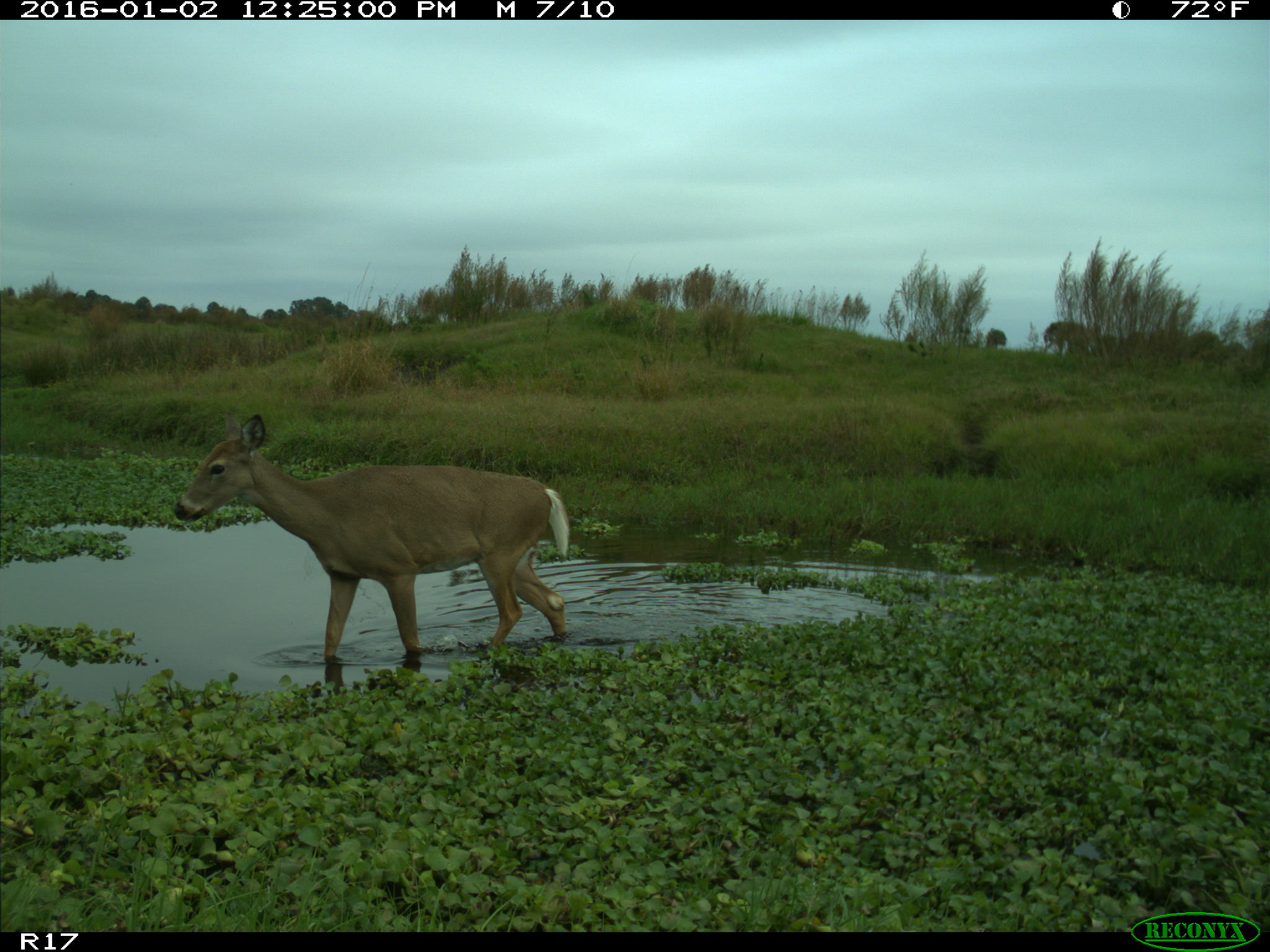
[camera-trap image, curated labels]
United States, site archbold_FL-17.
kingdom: Animalia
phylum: Chordata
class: Mammalia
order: Artiodactyla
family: Cervidae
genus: Odocoileus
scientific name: Odocoileus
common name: deer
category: unidentified deer